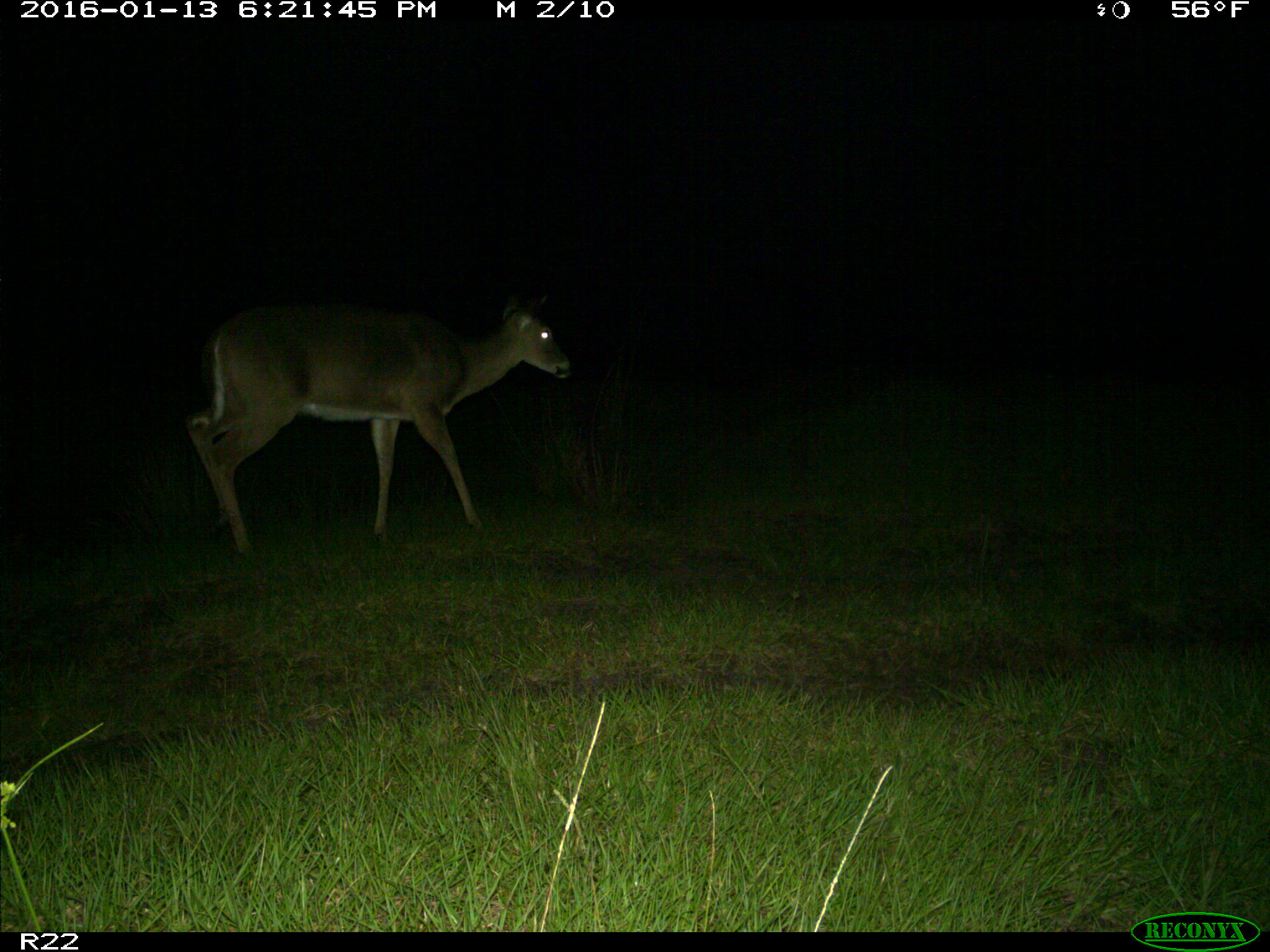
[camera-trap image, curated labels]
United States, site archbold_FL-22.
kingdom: Animalia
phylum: Chordata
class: Mammalia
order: Artiodactyla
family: Cervidae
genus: Odocoileus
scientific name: Odocoileus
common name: deer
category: unidentified deer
Unidentified deer (deer) (Odocoileus).